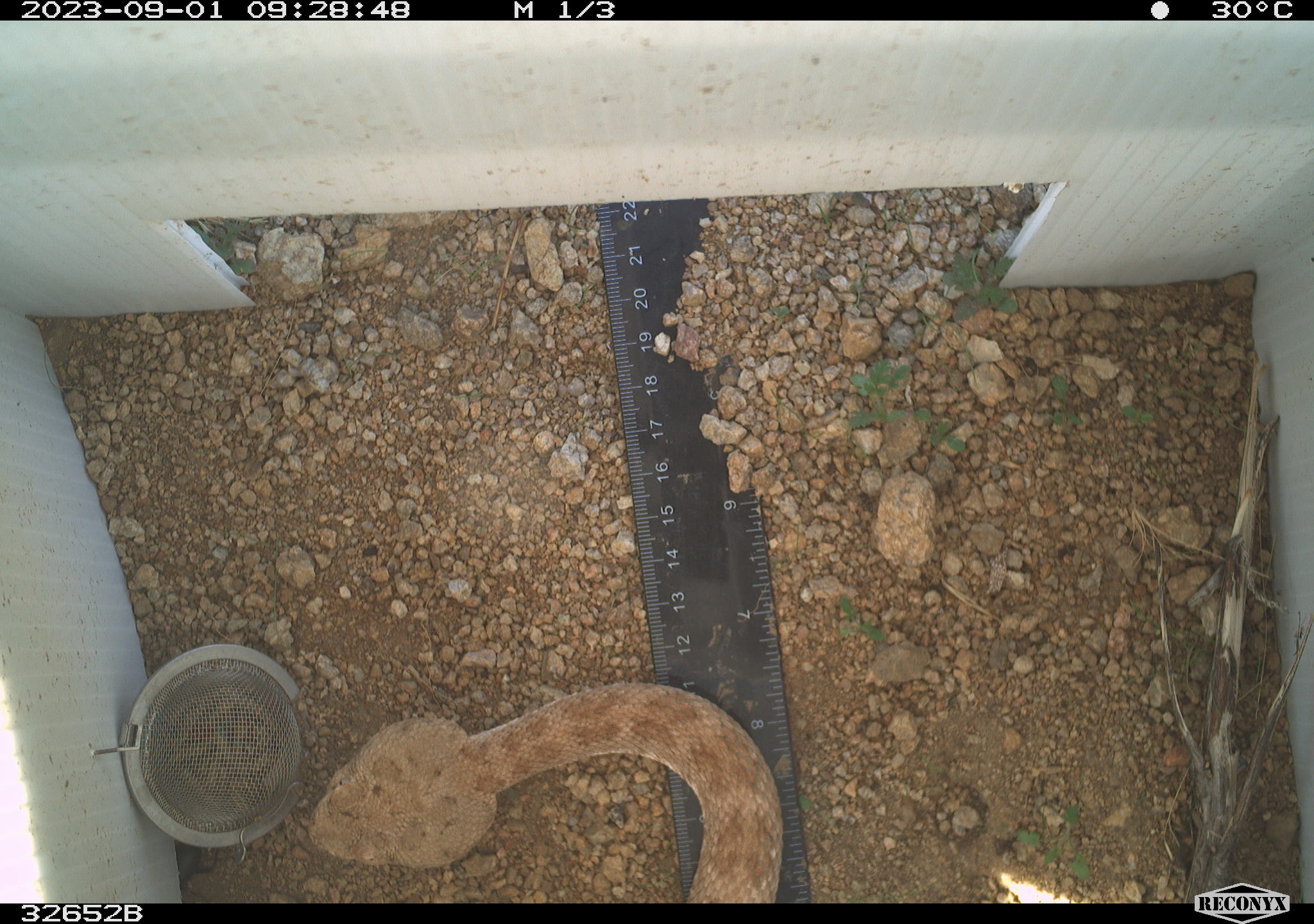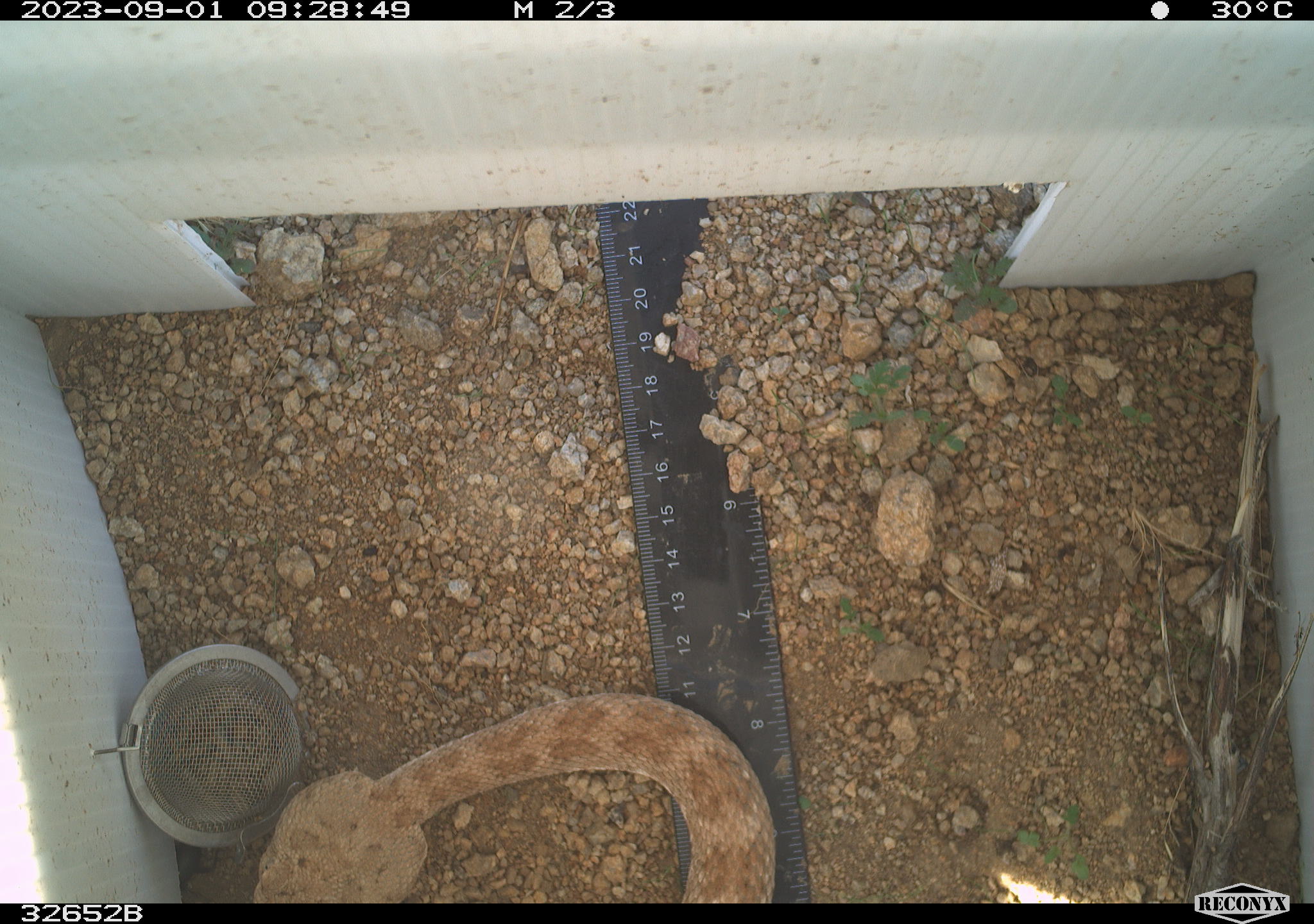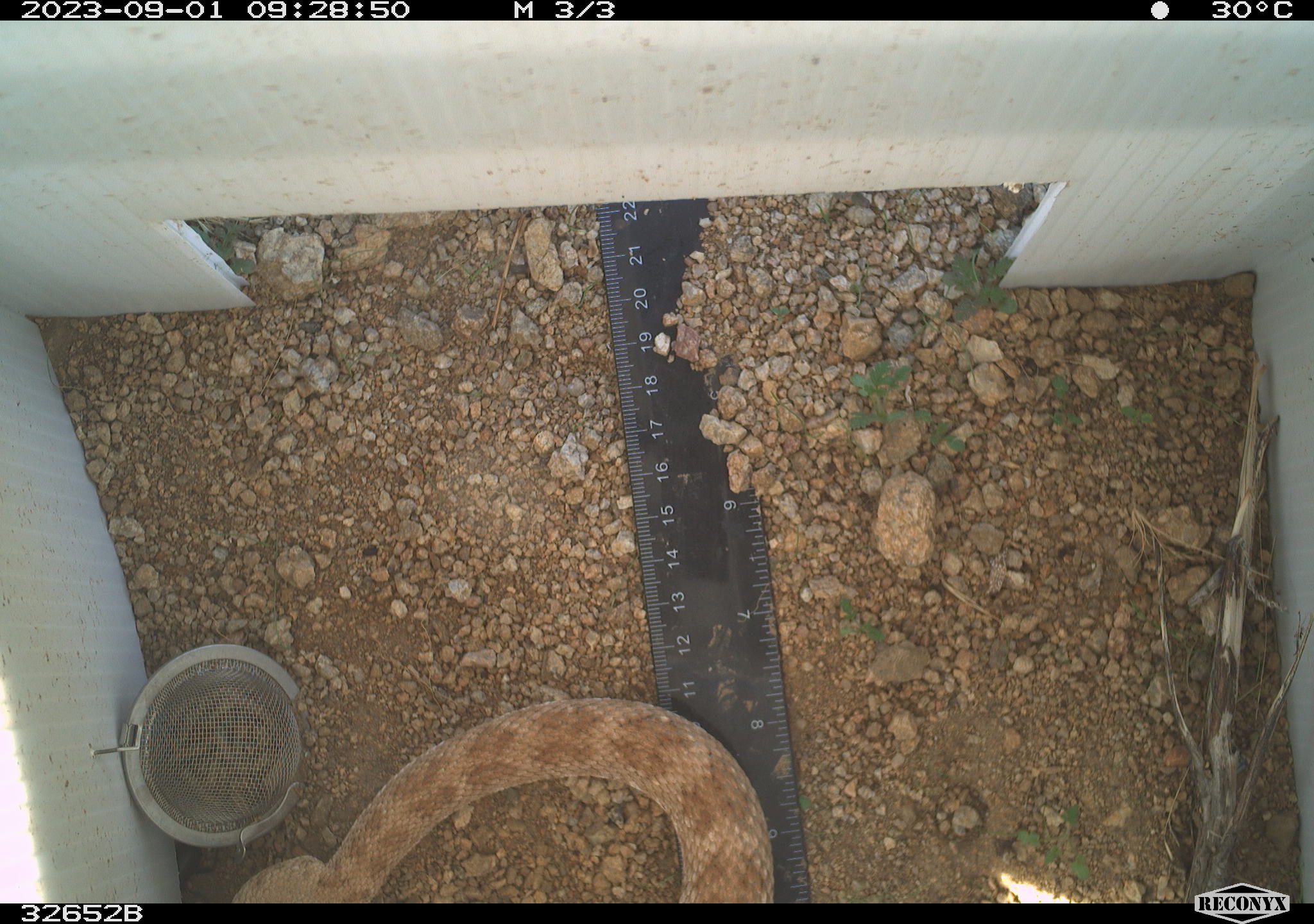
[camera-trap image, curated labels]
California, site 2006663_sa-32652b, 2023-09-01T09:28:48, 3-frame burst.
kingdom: Animalia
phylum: Chordata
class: Reptilia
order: Squamata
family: Viperidae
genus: Crotalus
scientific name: Crotalus pyrrhus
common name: southwestern speckled rattlesnake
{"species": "southwestern speckled rattlesnake (Crotalus pyrrhus)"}